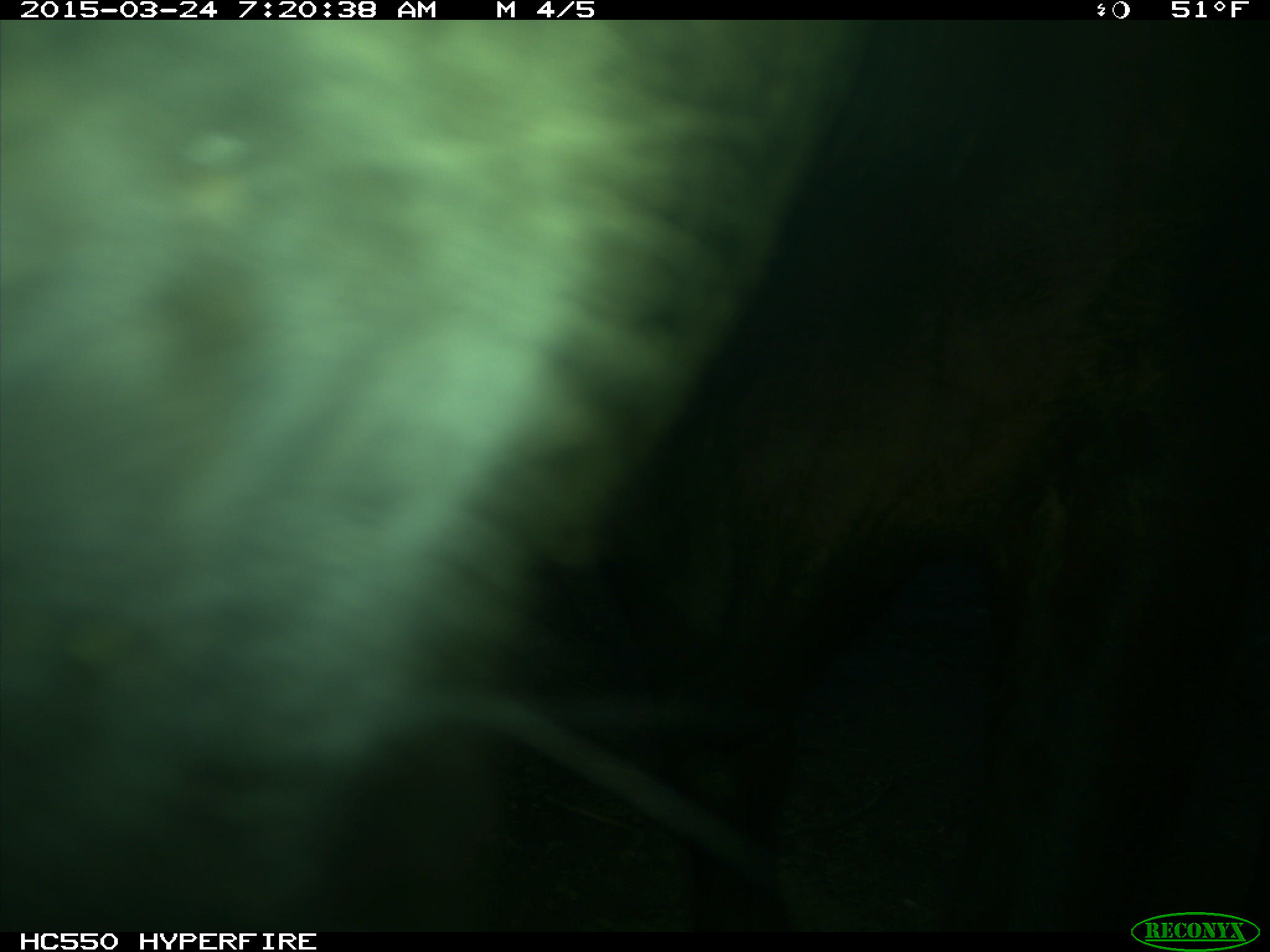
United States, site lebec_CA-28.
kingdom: Animalia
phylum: Chordata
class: Mammalia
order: Artiodactyla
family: Bovidae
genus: Bos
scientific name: Bos taurus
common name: domestic cow